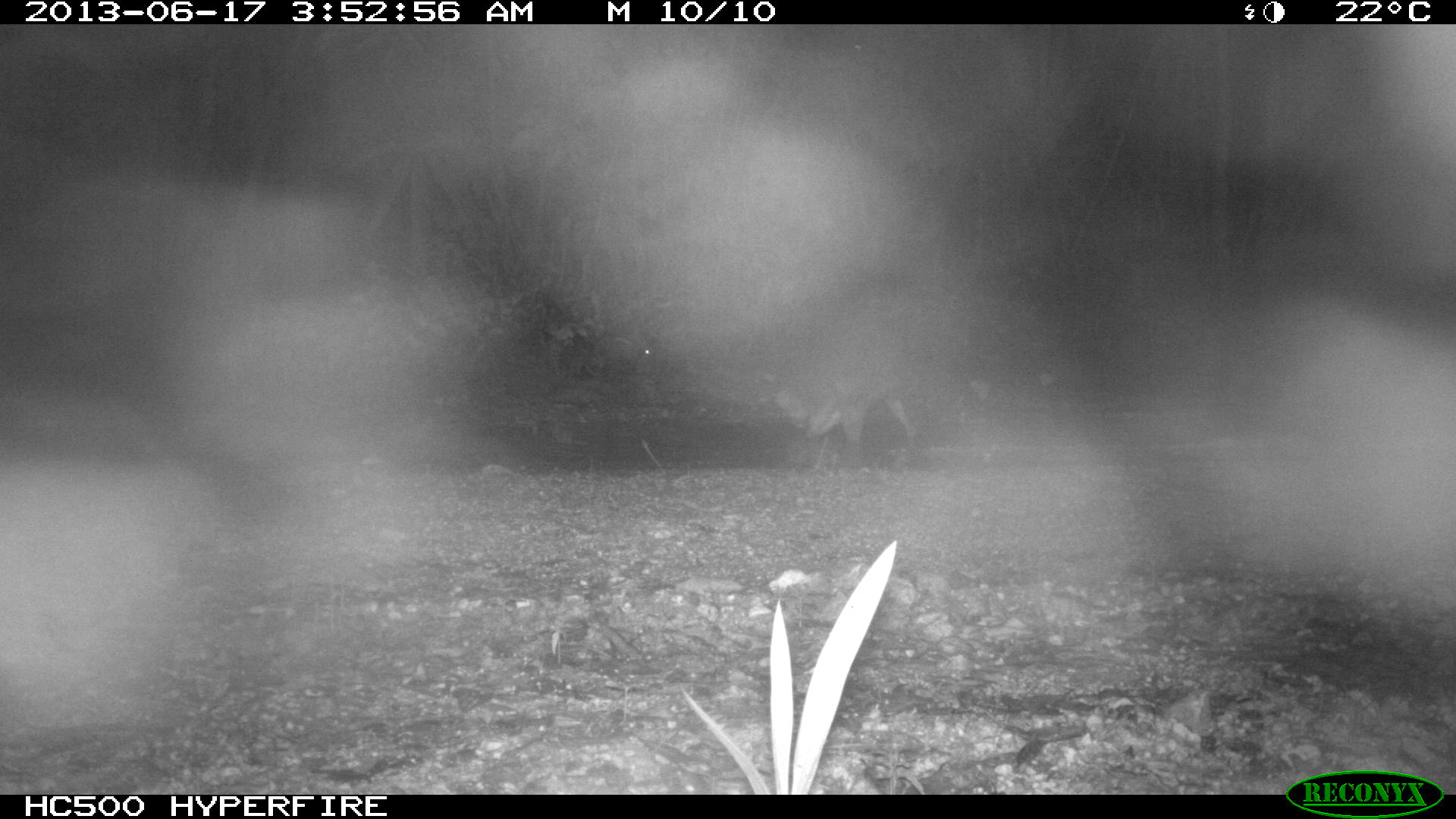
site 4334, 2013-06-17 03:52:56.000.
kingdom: Animalia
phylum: Chordata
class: Mammalia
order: Carnivora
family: Procyonidae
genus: Procyon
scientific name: Procyon lotor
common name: common raccoon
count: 1